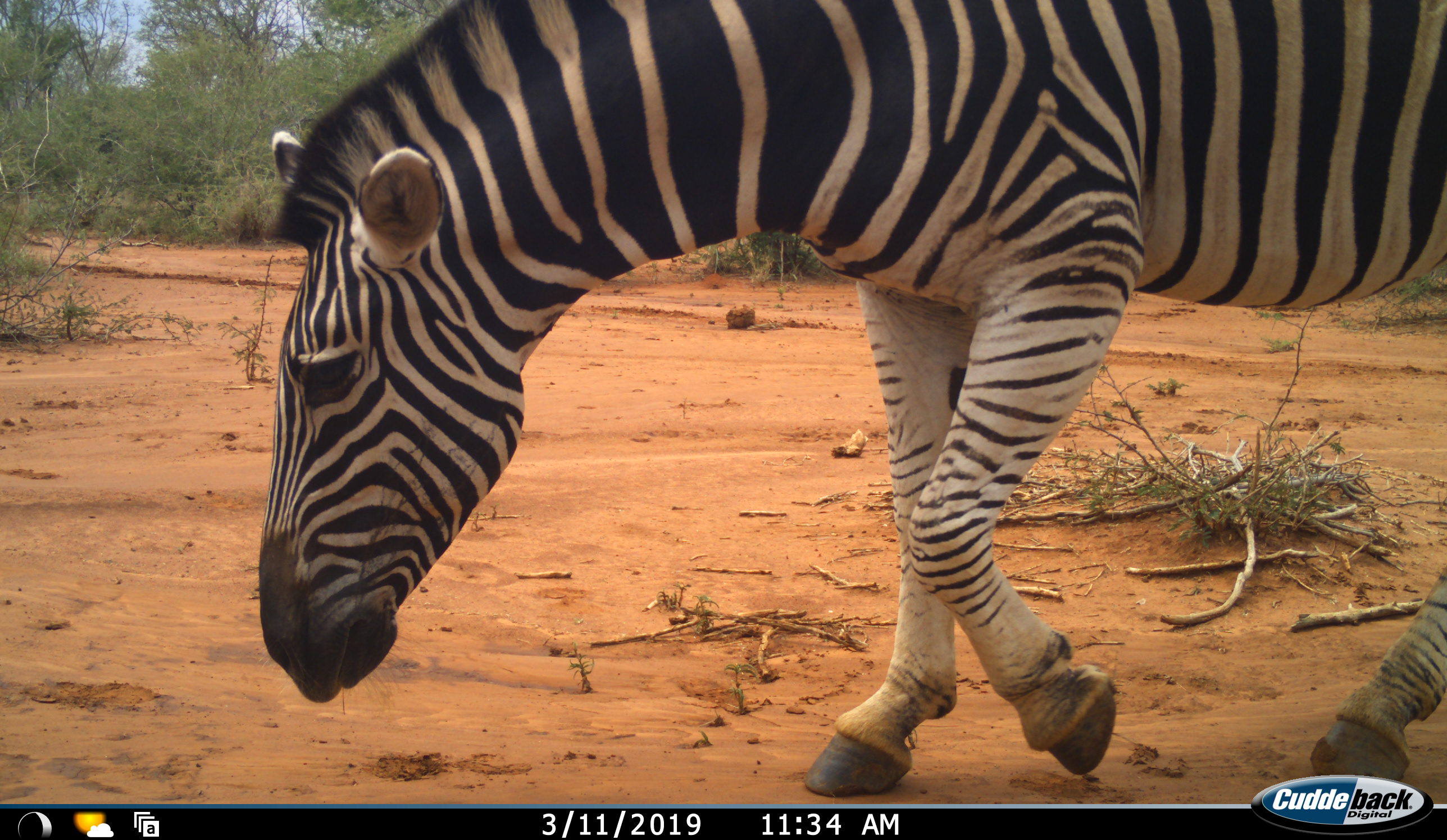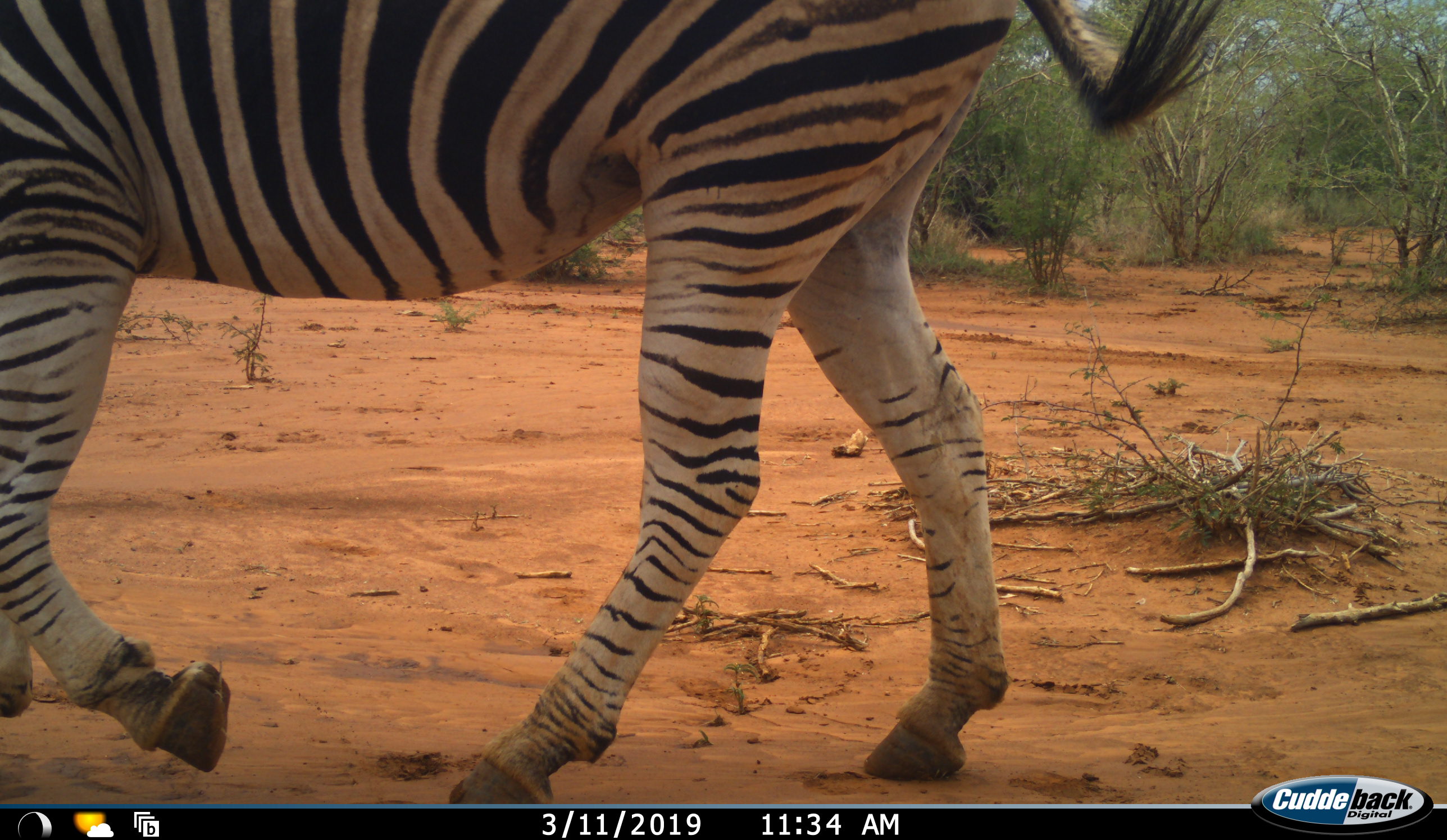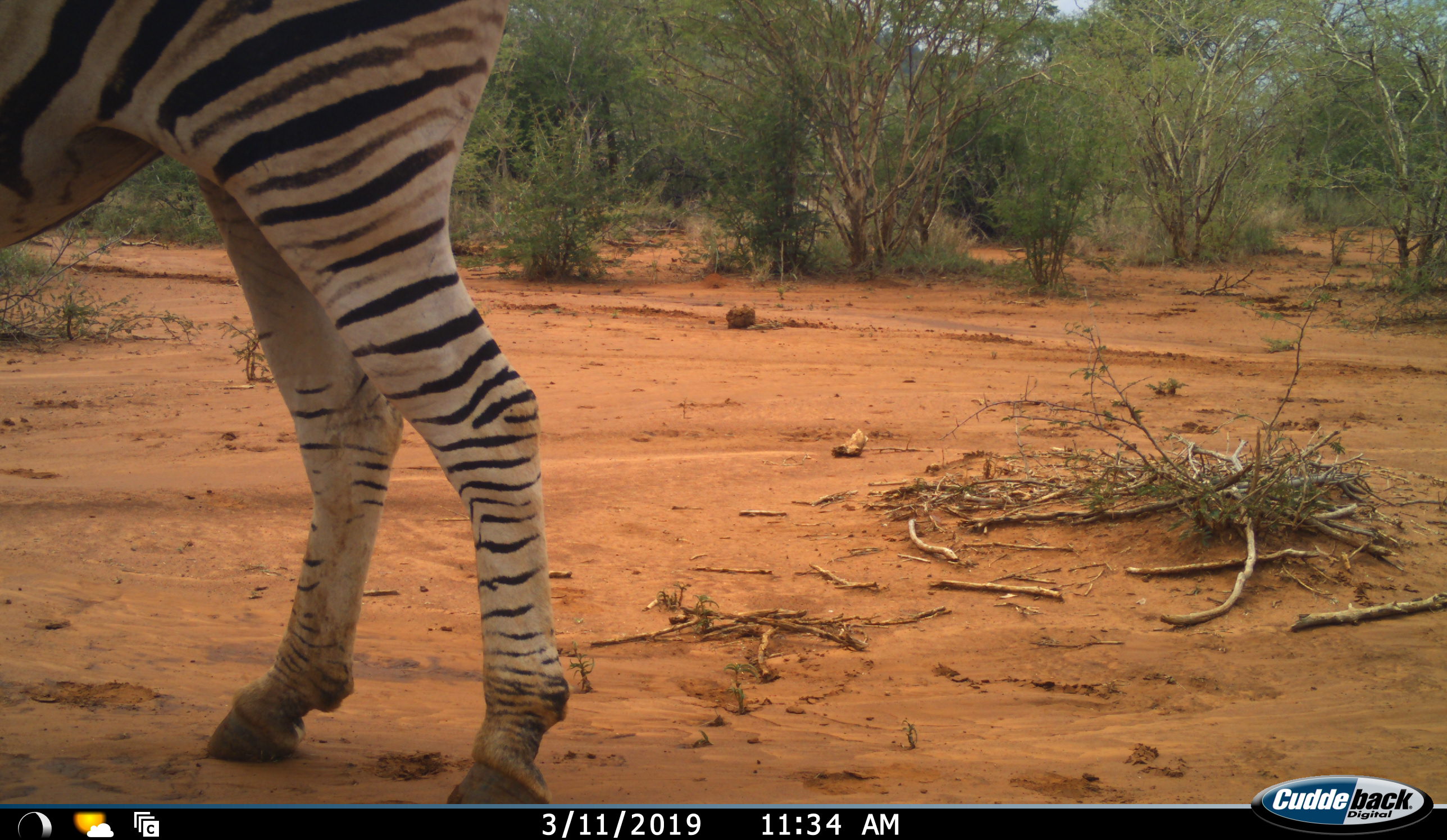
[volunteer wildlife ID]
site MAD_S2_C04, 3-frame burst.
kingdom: Animalia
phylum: Chordata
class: Mammalia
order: Perissodactyla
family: Equidae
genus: Equus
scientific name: Equus quagga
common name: plains zebra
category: zebraplains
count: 1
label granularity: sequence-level